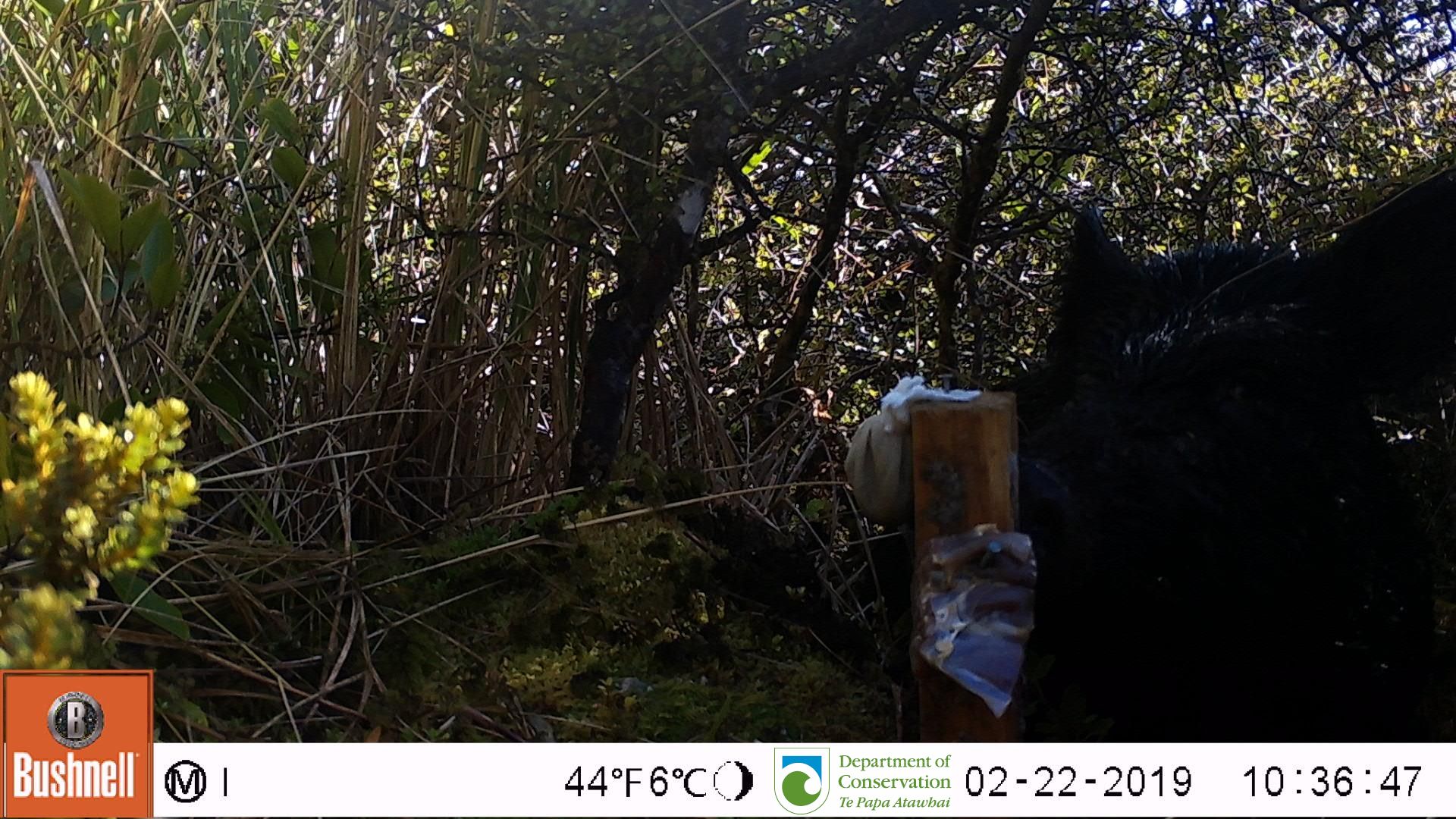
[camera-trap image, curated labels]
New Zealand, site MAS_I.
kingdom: Animalia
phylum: Chordata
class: Mammalia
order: Artiodactyla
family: Suidae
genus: Sus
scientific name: Sus scrofa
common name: pig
Pig (Sus scrofa).